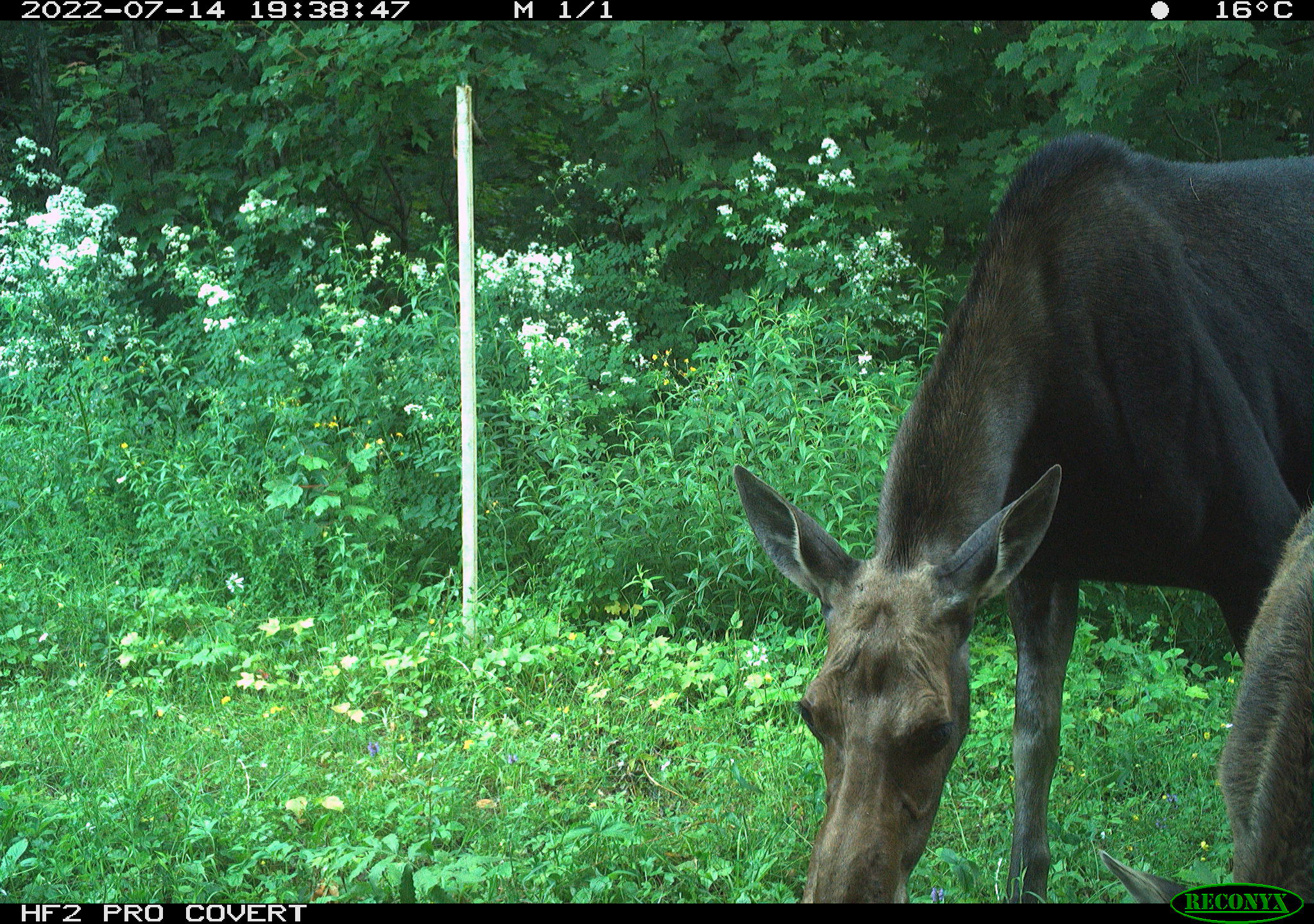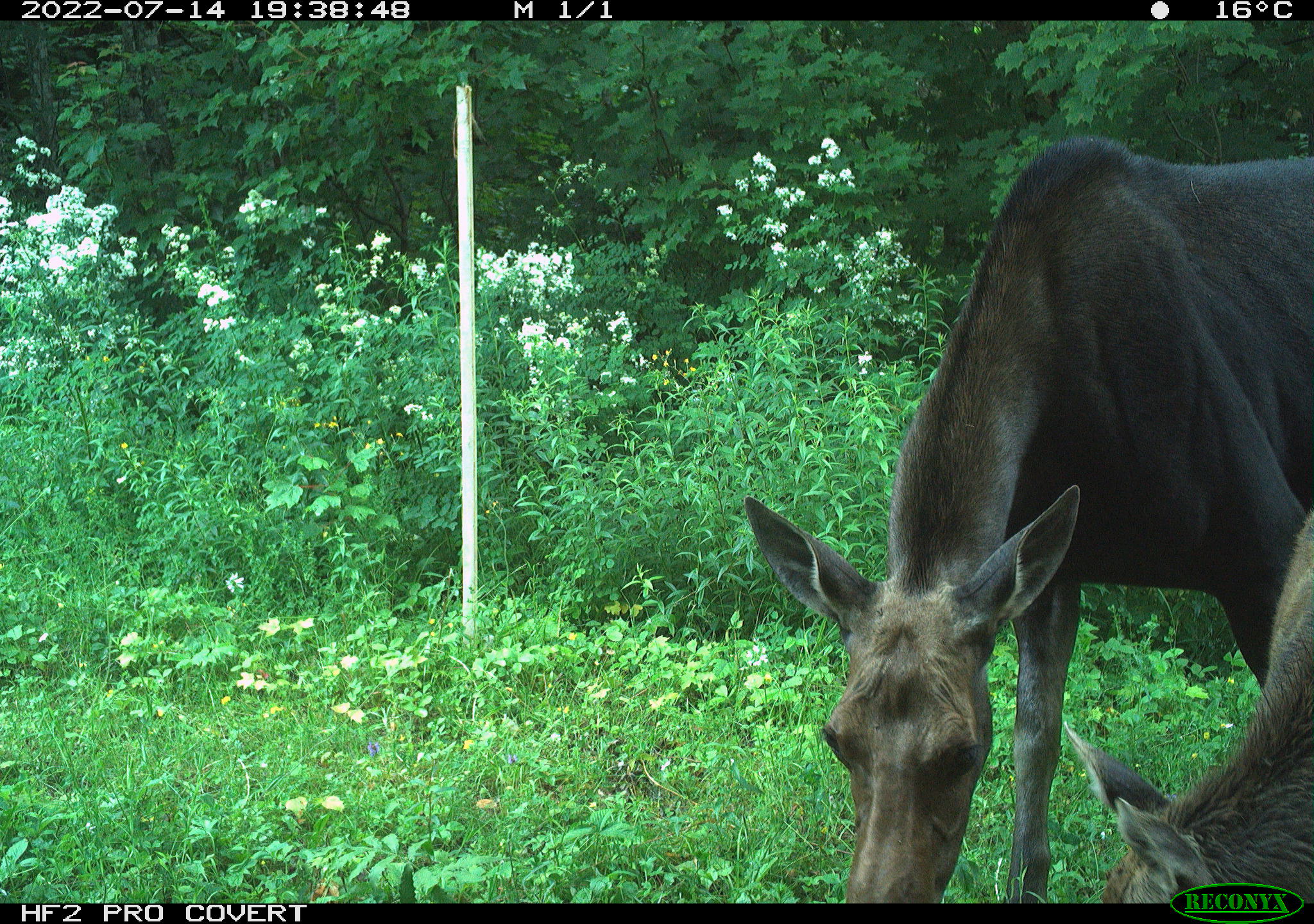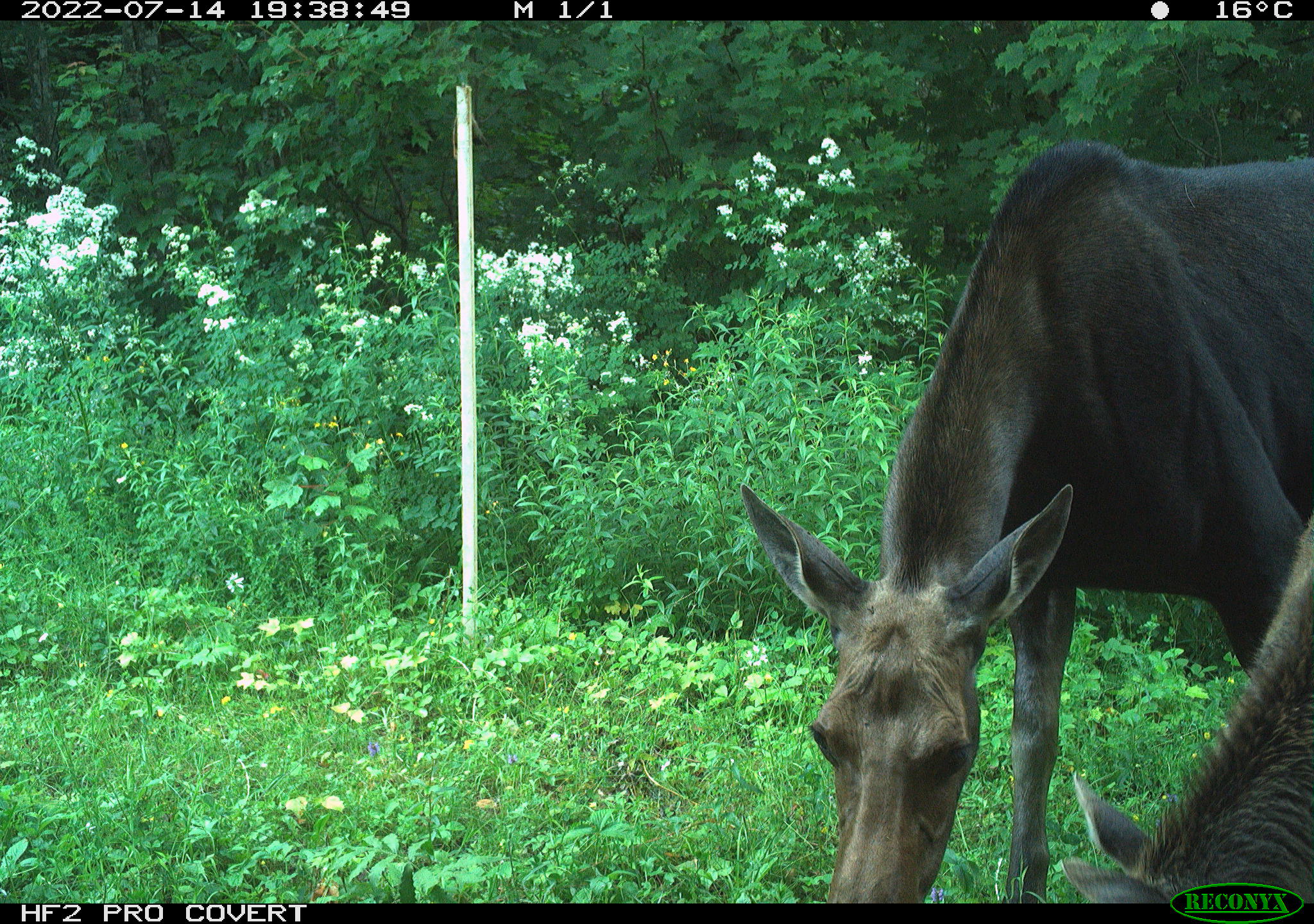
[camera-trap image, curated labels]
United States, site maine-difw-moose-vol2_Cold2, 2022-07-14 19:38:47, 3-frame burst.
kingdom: Animalia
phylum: Chordata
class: Mammalia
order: Artiodactyla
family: Cervidae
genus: Alces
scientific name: Alces alces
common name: moose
Moose (Alces alces).